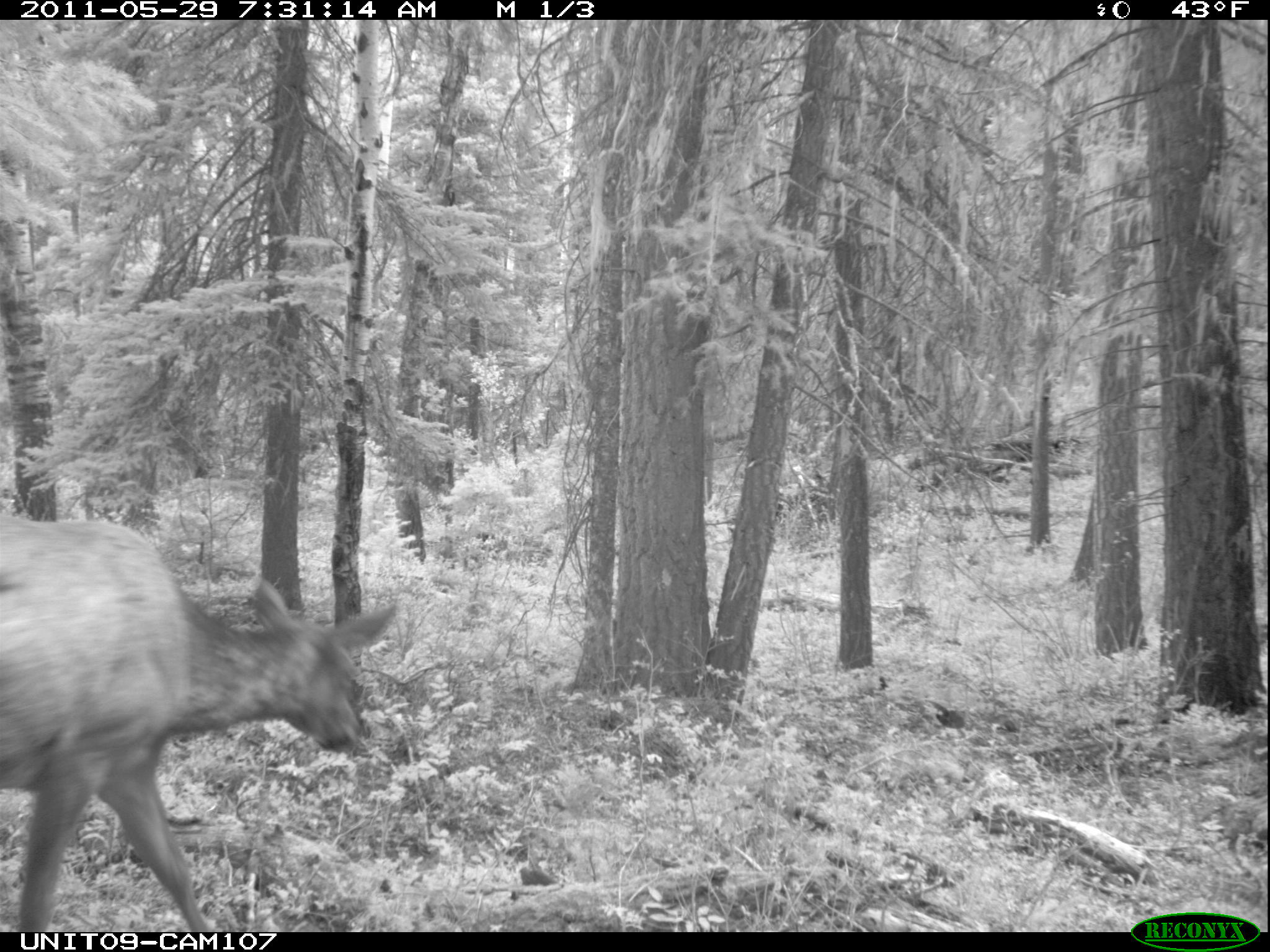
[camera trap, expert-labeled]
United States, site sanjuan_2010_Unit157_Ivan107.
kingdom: Animalia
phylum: Chordata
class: Mammalia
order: Artiodactyla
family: Cervidae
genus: Cervus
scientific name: Cervus elaphus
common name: red deer